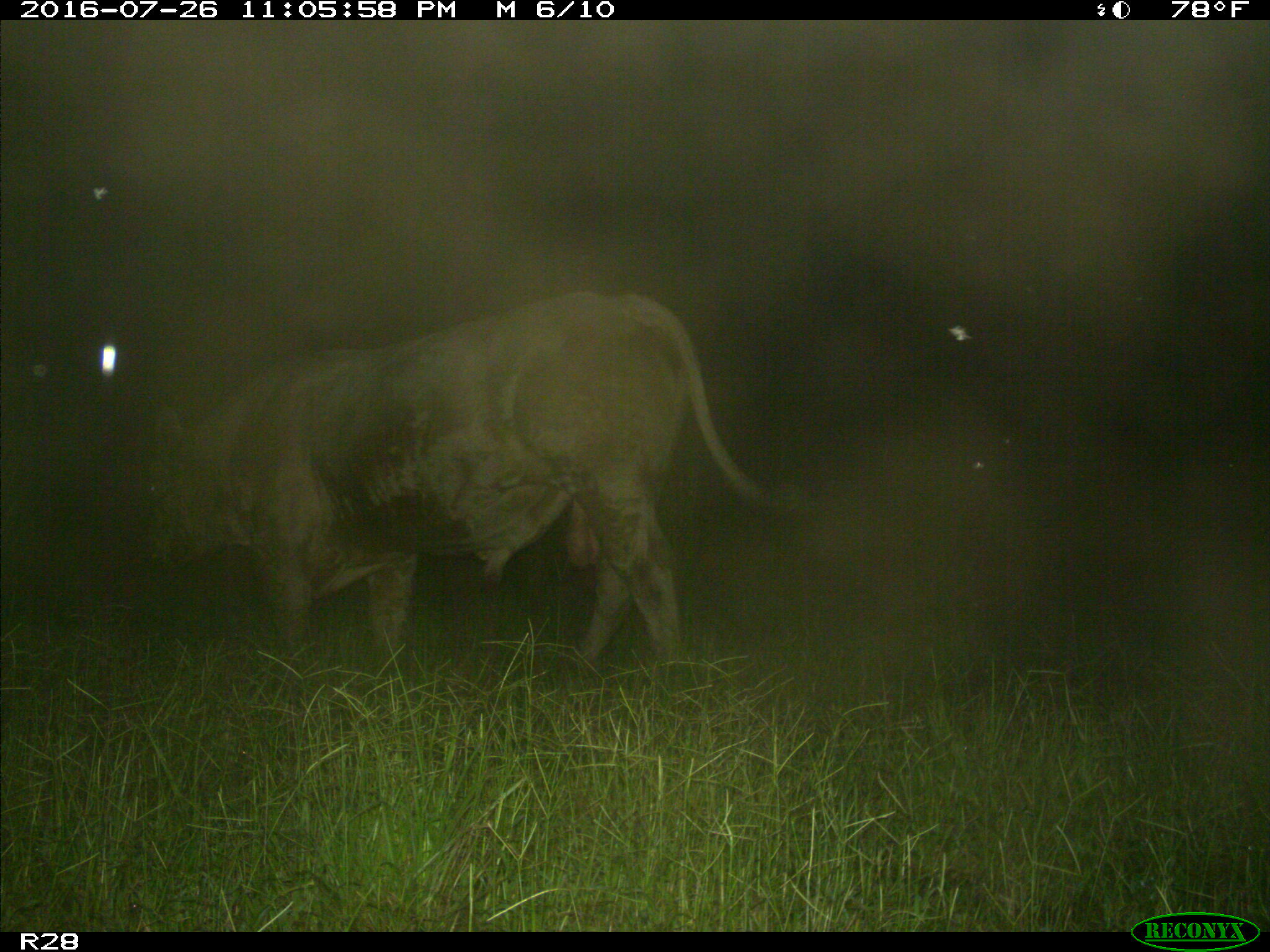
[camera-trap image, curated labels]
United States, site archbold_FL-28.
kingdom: Animalia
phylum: Chordata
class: Mammalia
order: Artiodactyla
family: Bovidae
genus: Bos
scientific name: Bos taurus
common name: domestic cow